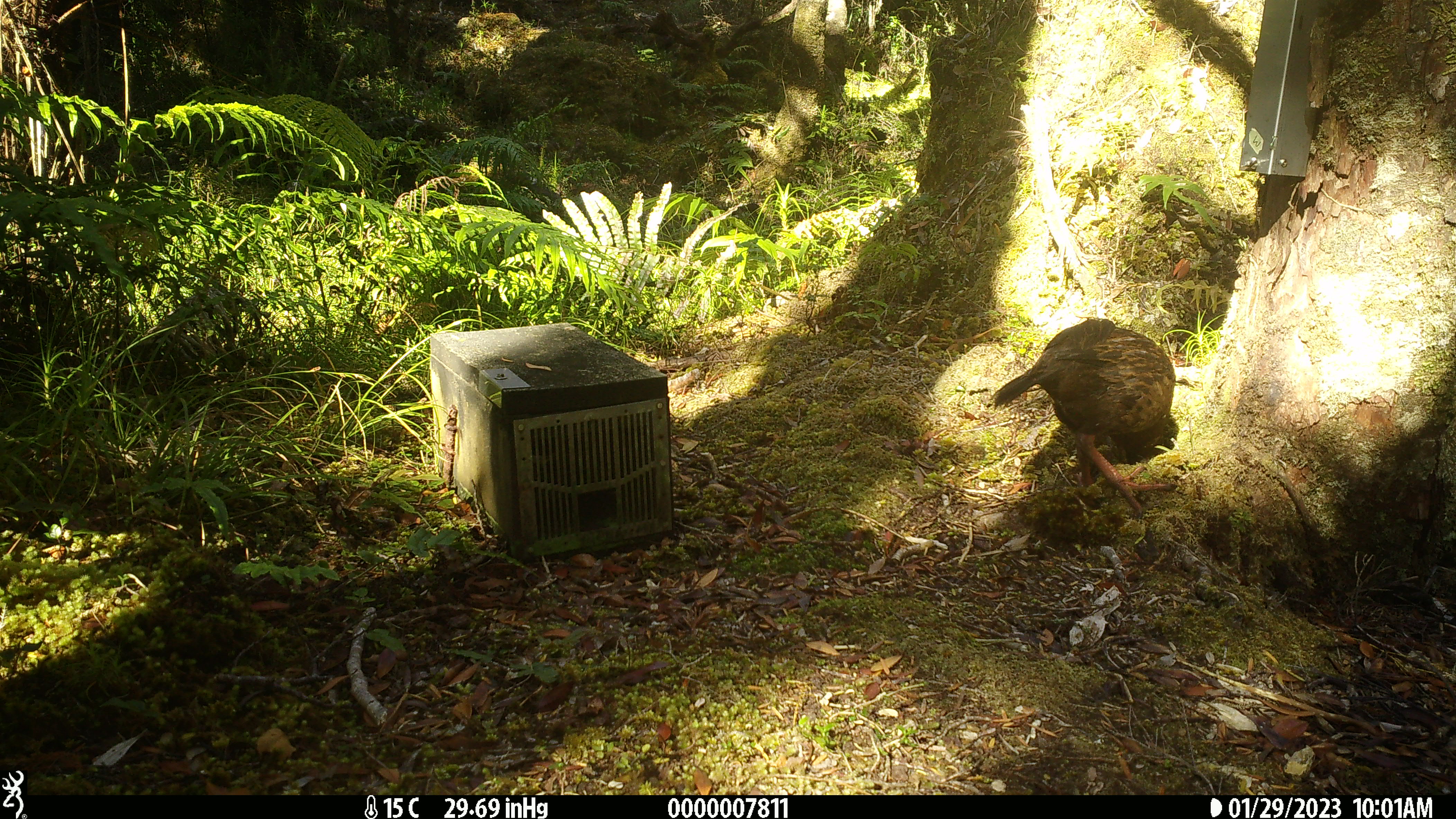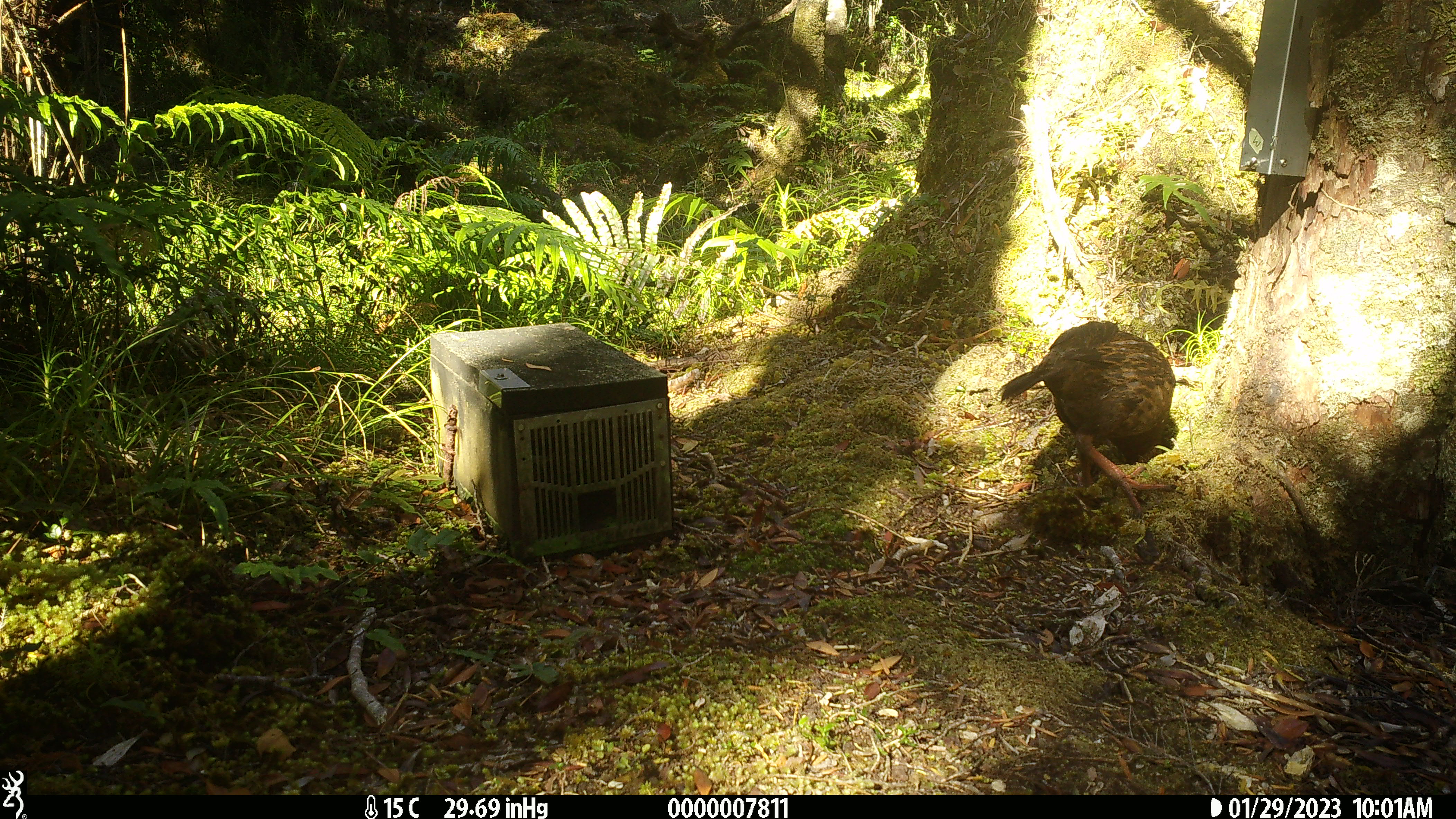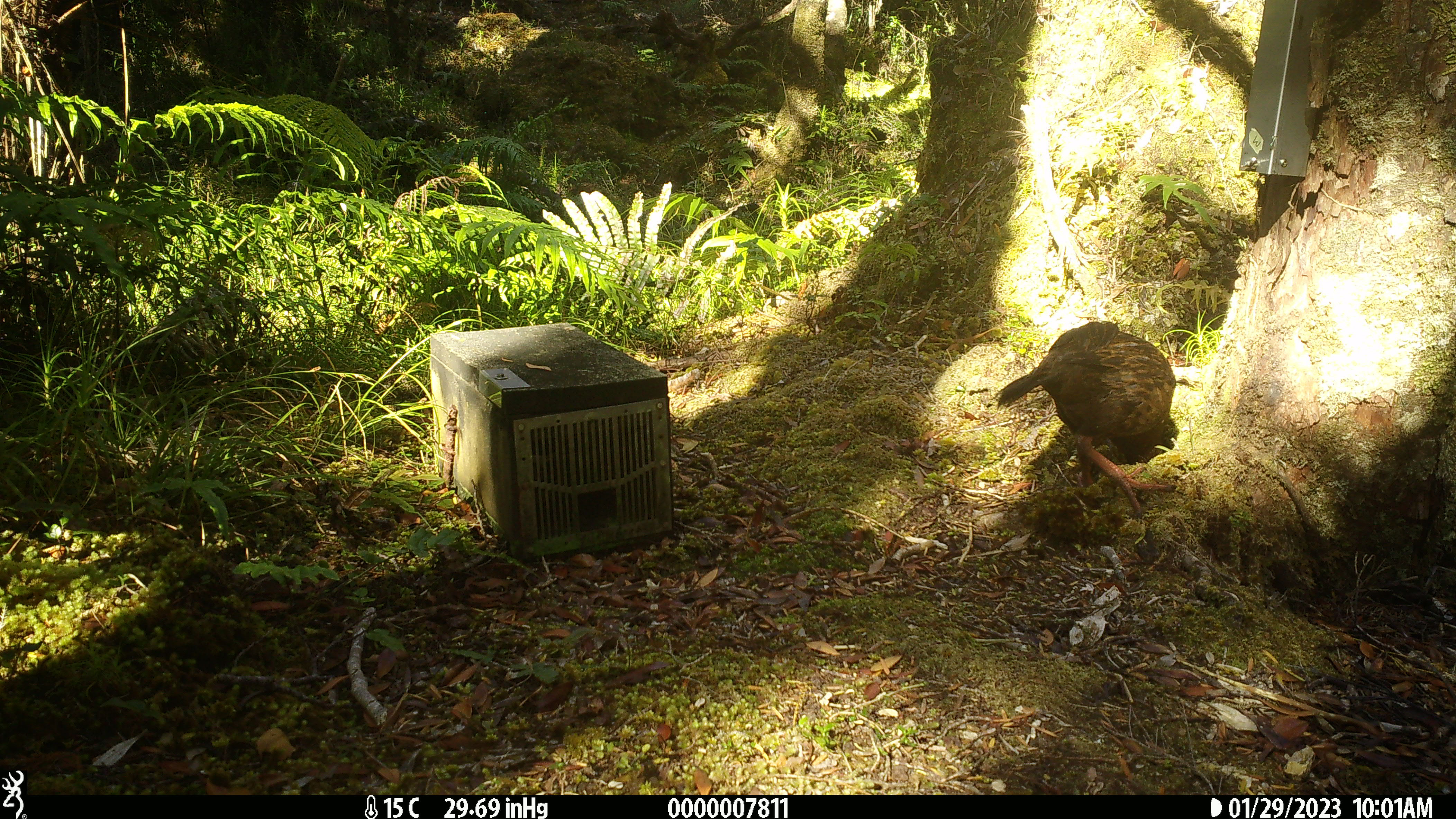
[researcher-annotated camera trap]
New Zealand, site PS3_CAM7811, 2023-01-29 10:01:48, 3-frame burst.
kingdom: Animalia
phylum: Chordata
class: Aves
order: Gruiformes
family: Rallidae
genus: Gallirallus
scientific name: Gallirallus australis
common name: weka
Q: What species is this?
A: Weka (Gallirallus australis).